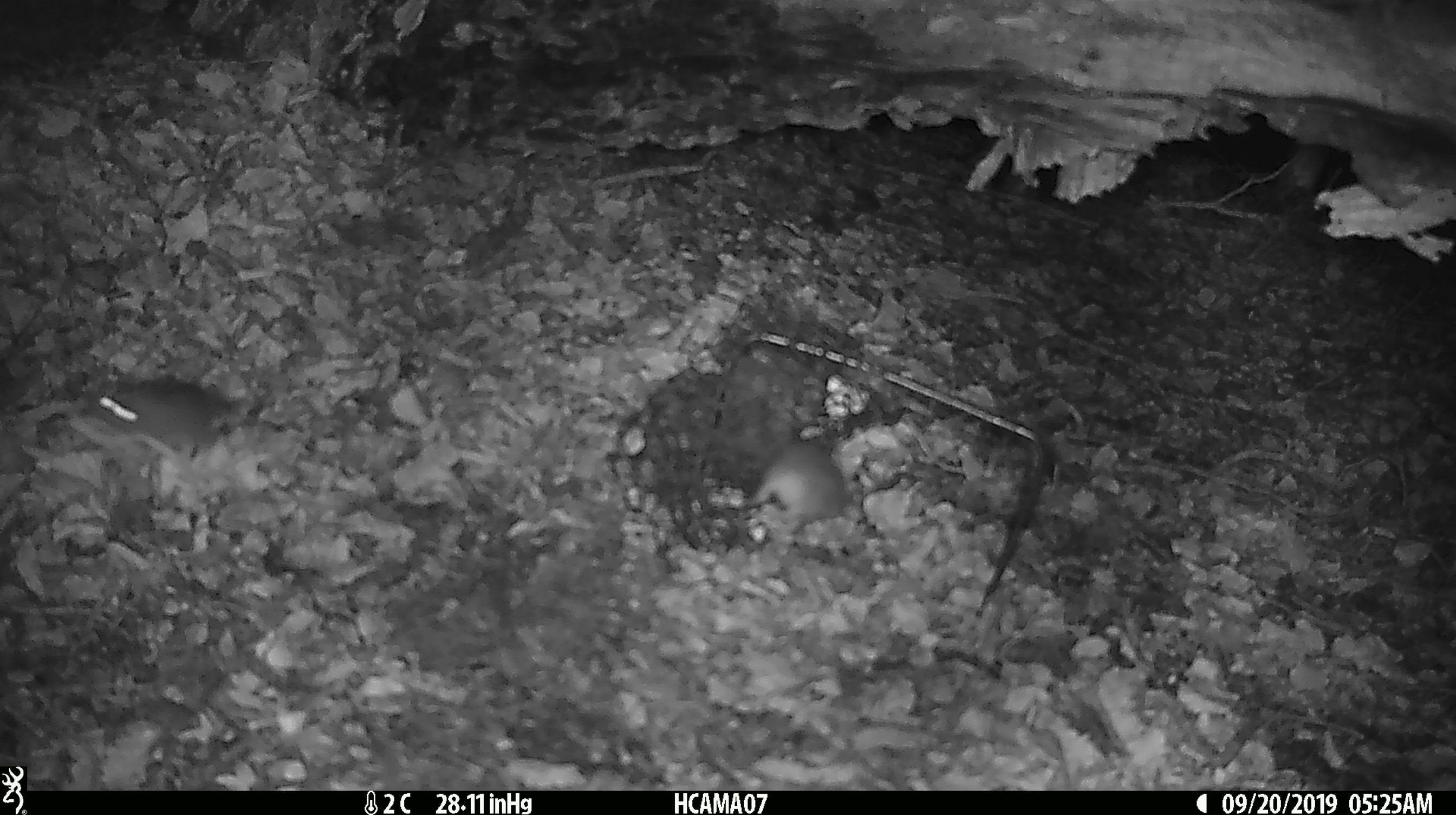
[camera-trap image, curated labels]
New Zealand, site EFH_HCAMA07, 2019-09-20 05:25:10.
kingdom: Animalia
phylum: Chordata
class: Mammalia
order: Rodentia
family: Muridae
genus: Mus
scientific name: Mus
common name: mouse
Mouse (Mus).